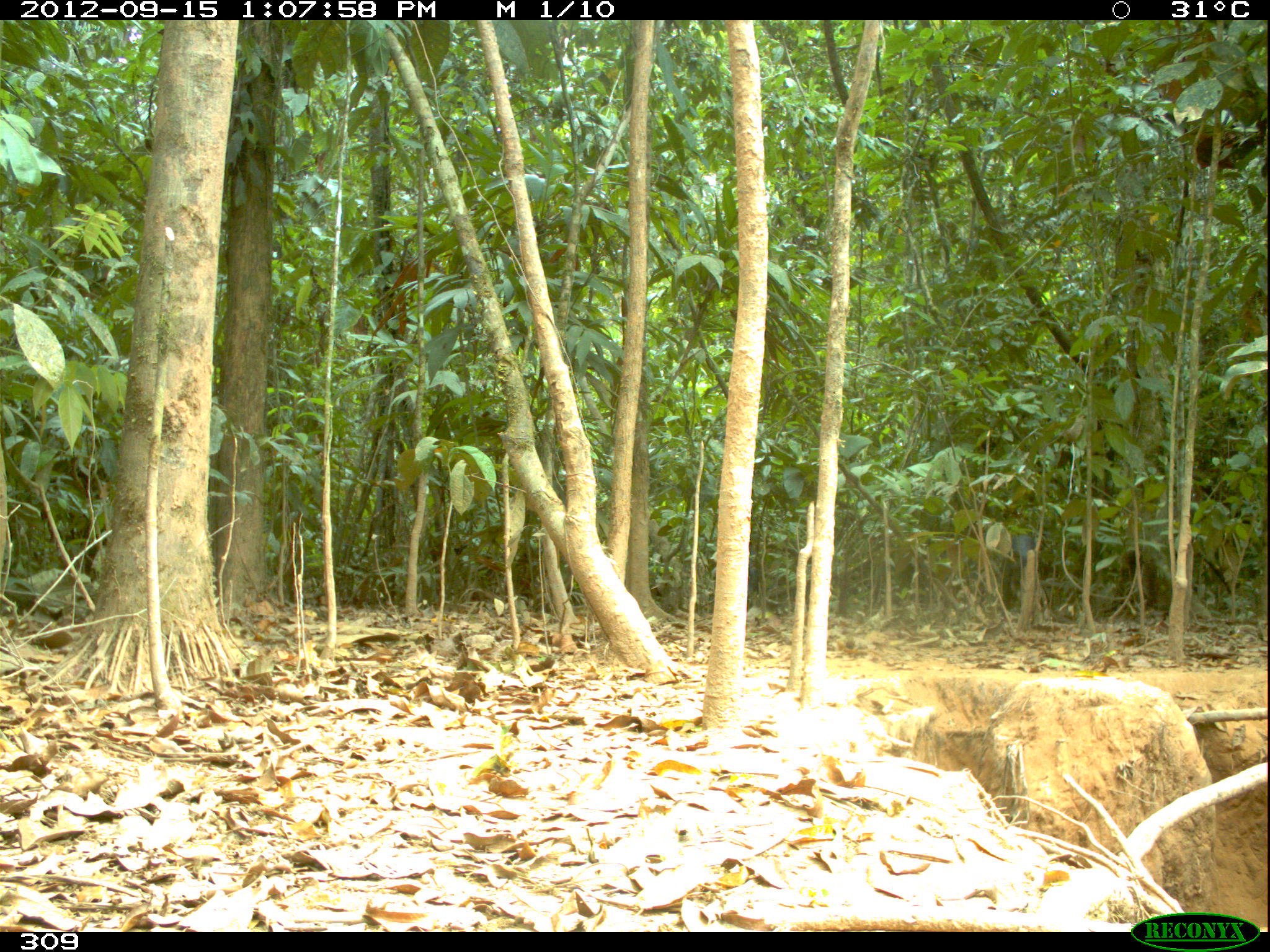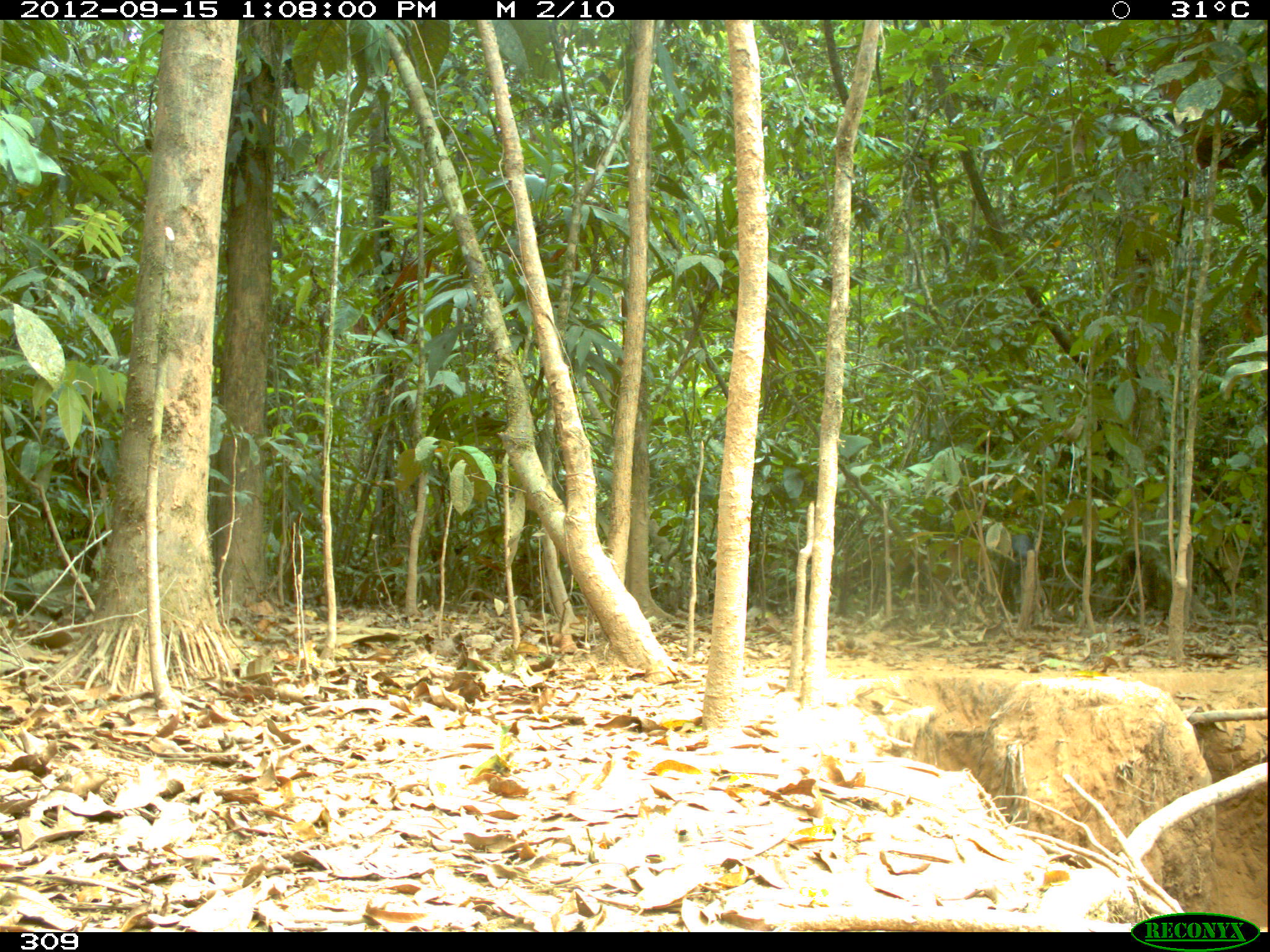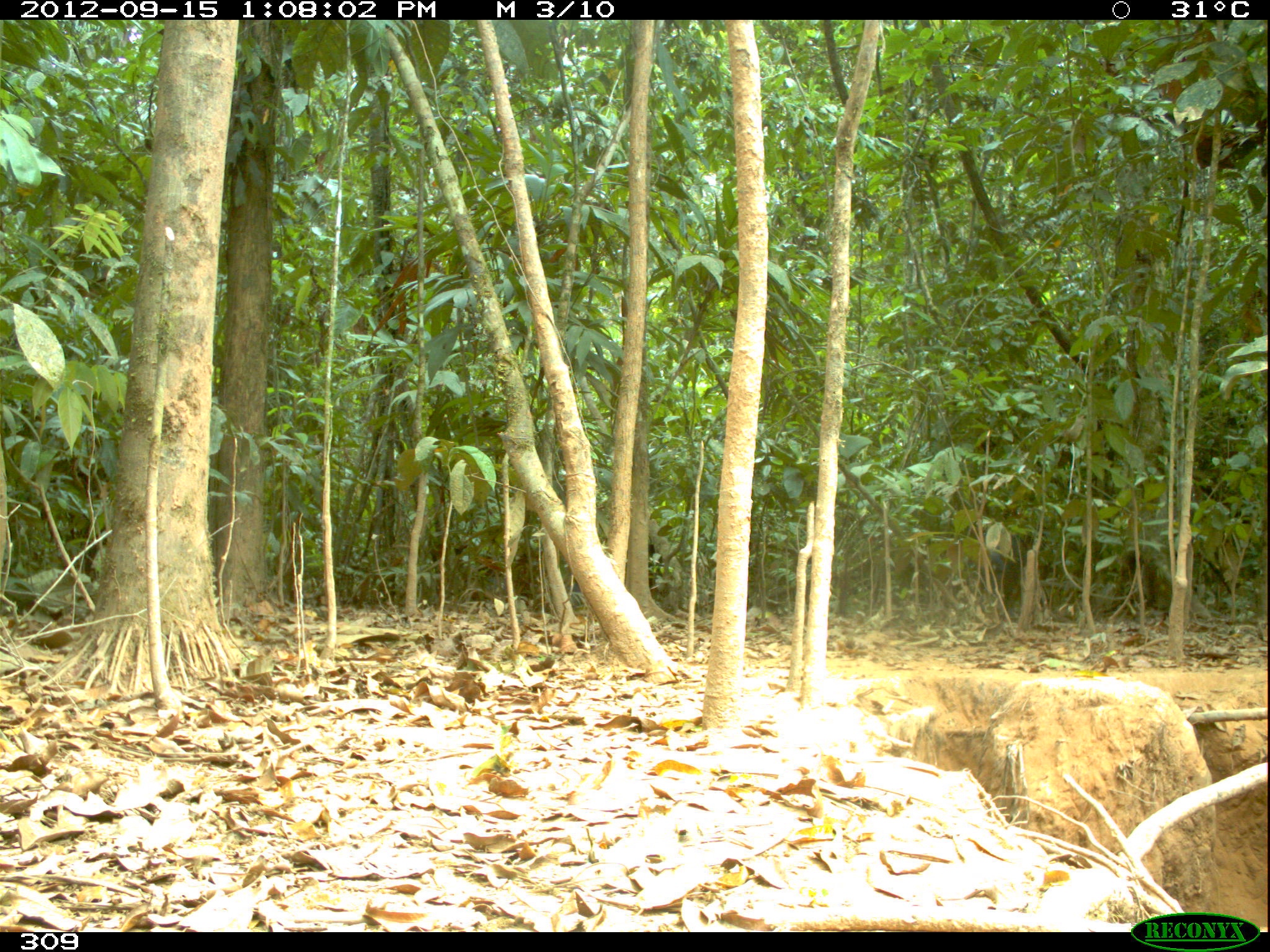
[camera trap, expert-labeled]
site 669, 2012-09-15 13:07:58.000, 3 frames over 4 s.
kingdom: Animalia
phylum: Chordata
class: Mammalia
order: Artiodactyla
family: Tayassuidae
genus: Tayassu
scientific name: Tayassu pecari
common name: white-lipped peccary